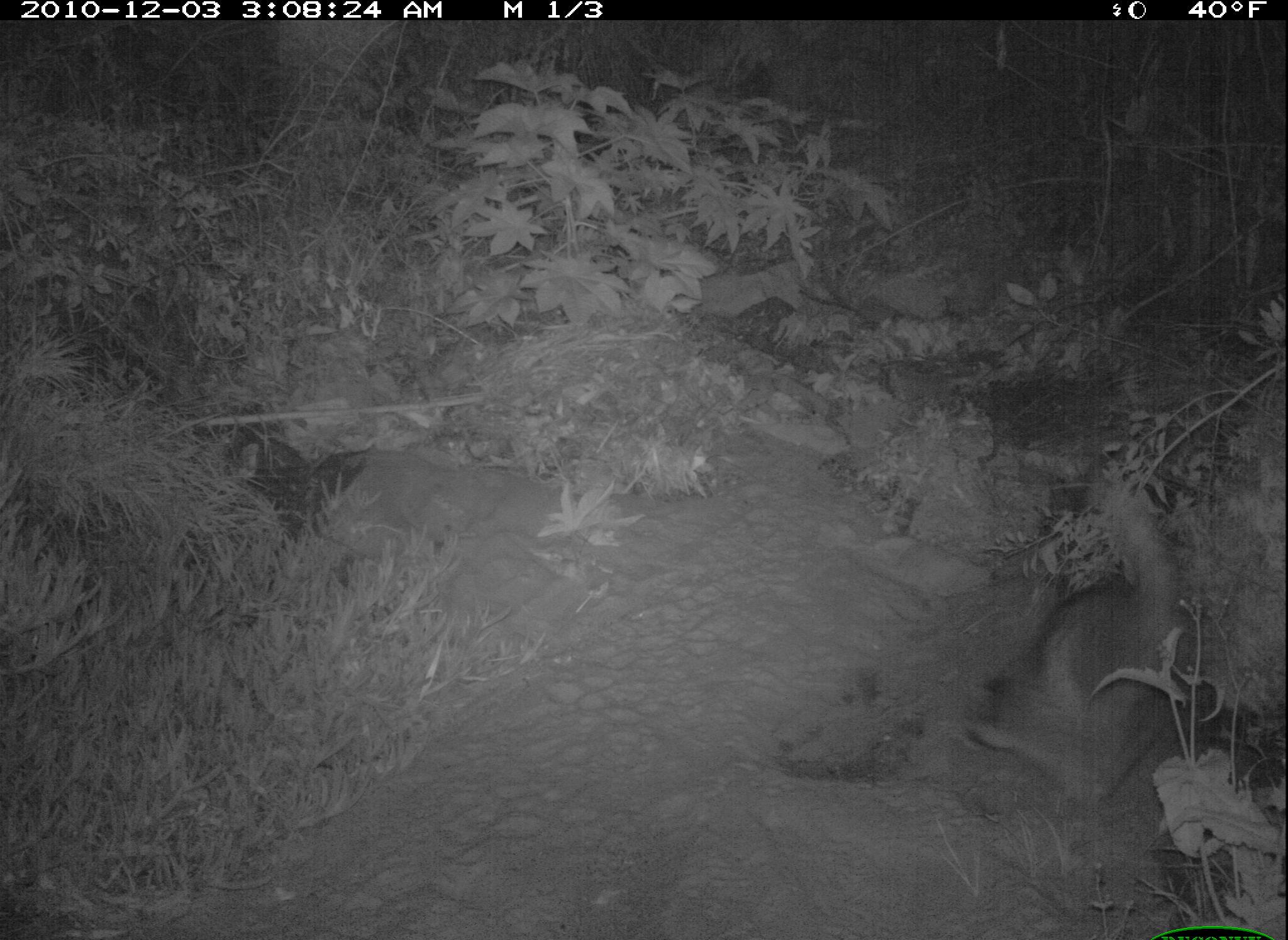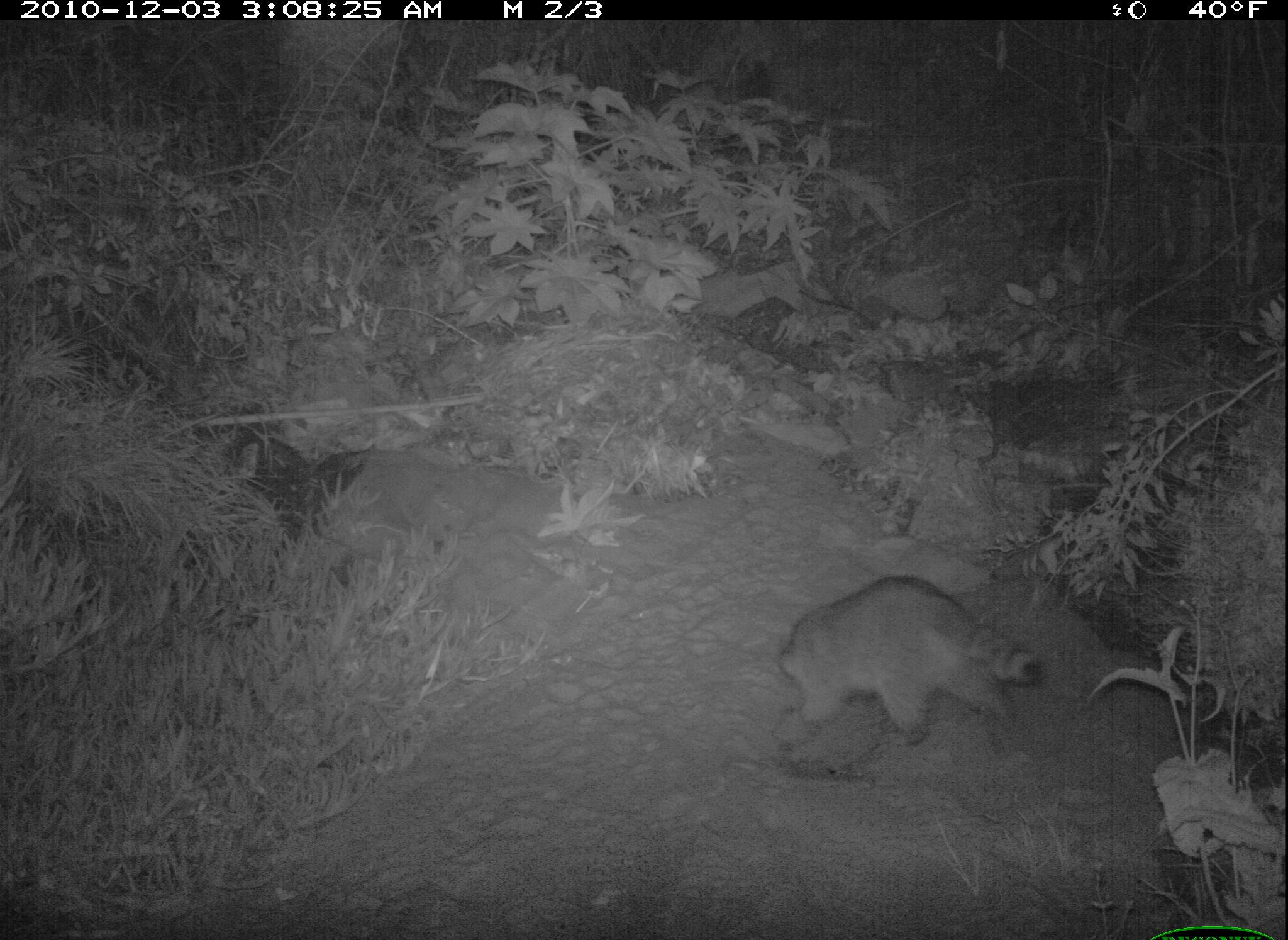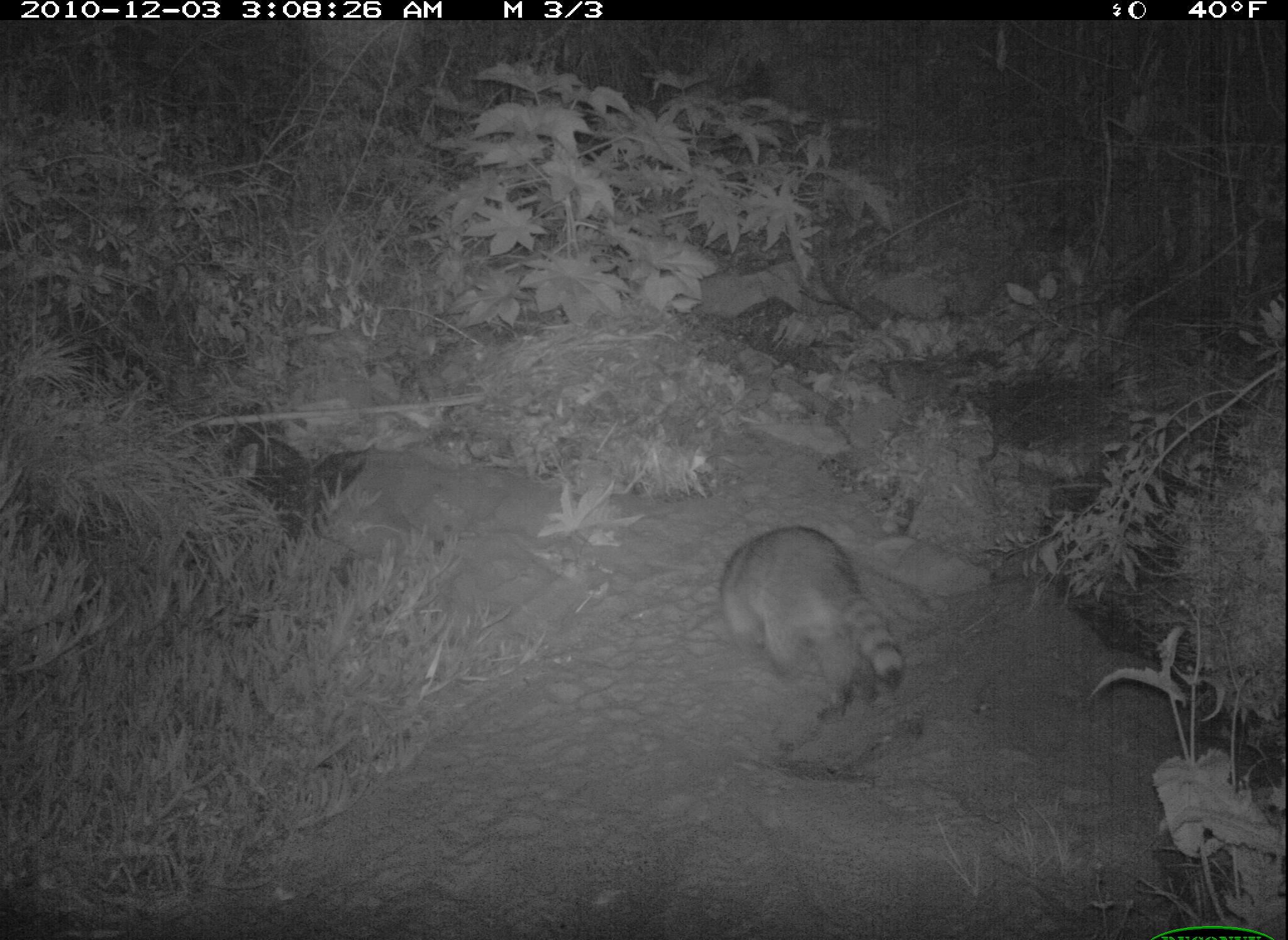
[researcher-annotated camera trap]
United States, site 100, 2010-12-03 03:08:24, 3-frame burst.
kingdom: Animalia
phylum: Chordata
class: Mammalia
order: Carnivora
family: Procyonidae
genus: Procyon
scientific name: Procyon lotor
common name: raccoon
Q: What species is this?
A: Raccoon (Procyon lotor).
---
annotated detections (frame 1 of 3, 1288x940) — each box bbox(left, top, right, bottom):
raccoon: bbox(961, 478, 1191, 830)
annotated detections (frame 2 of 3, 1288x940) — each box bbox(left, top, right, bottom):
raccoon: bbox(773, 567, 1059, 765)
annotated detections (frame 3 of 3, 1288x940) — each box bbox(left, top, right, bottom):
raccoon: bbox(704, 517, 913, 707)